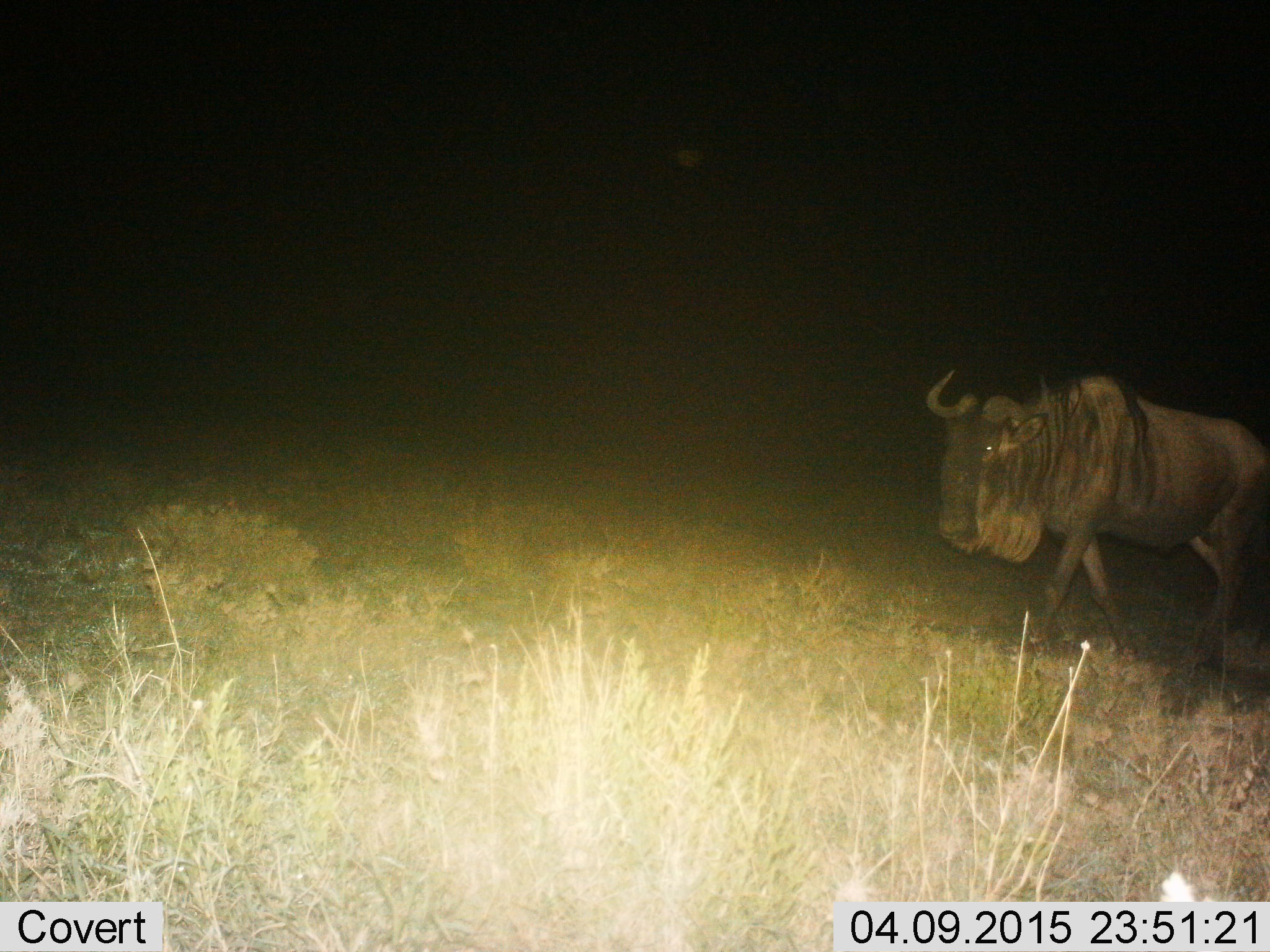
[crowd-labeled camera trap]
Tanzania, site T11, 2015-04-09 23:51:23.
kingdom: Animalia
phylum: Chordata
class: Mammalia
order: Artiodactyla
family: Bovidae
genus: Connochaetes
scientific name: Connochaetes taurinus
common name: blue wildebeest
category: wildebeest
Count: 1.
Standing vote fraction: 20%.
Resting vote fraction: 0%.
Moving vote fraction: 80%.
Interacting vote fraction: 0%.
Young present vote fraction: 0%.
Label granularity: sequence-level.